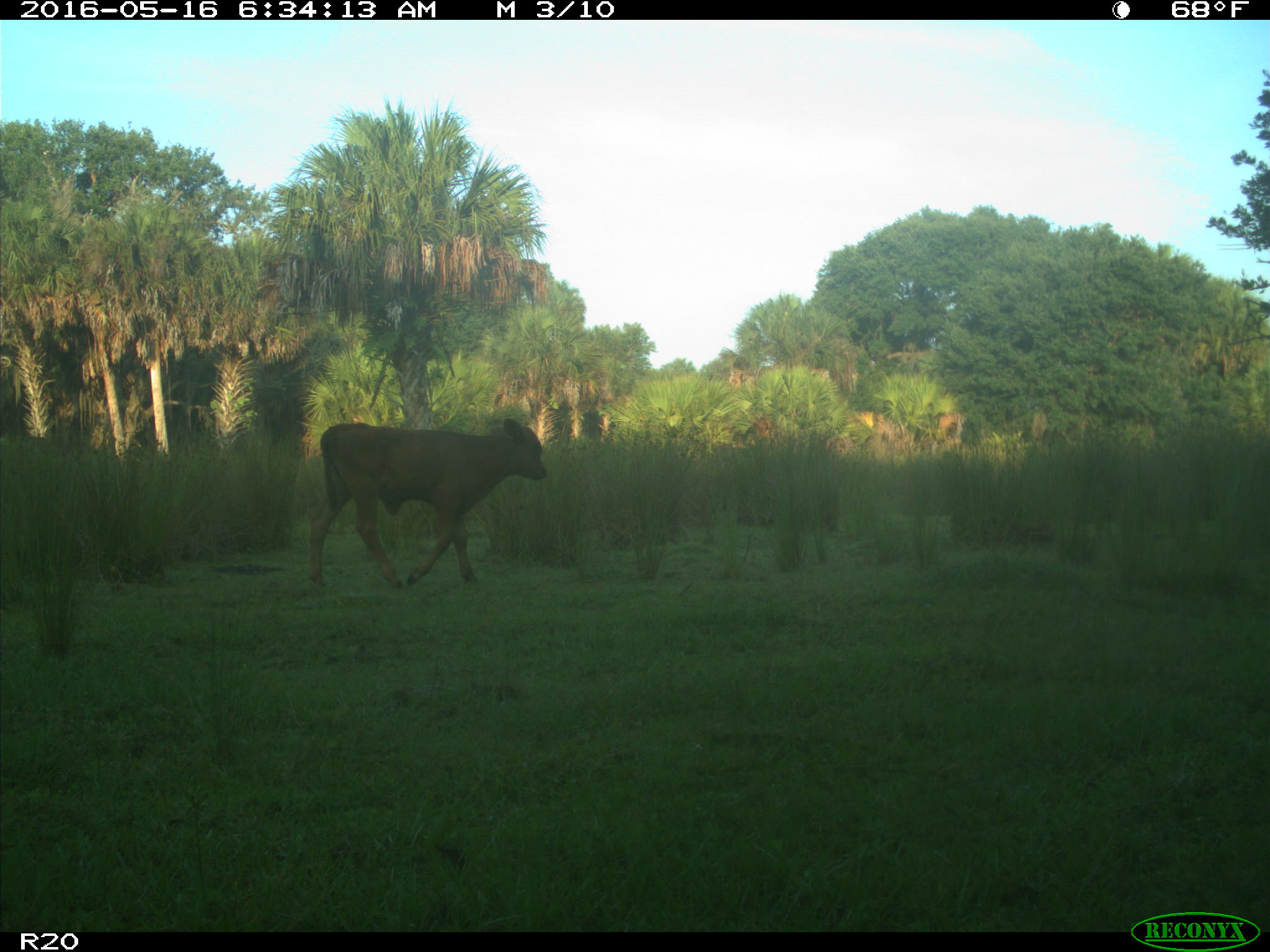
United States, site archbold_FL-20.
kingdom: Animalia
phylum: Chordata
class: Mammalia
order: Artiodactyla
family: Bovidae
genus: Bos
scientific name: Bos taurus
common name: domestic cow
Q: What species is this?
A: Bos taurus (domestic cow).